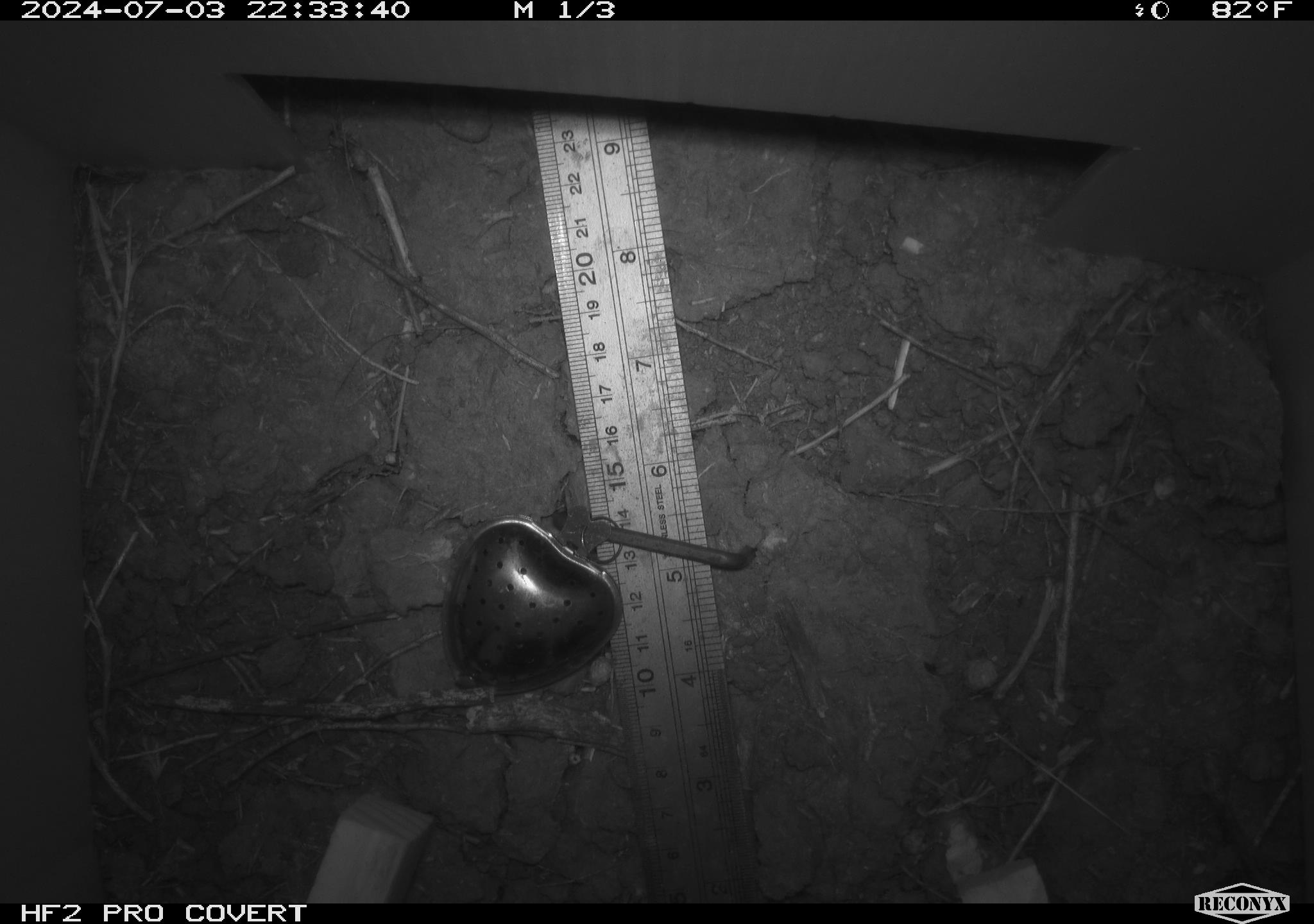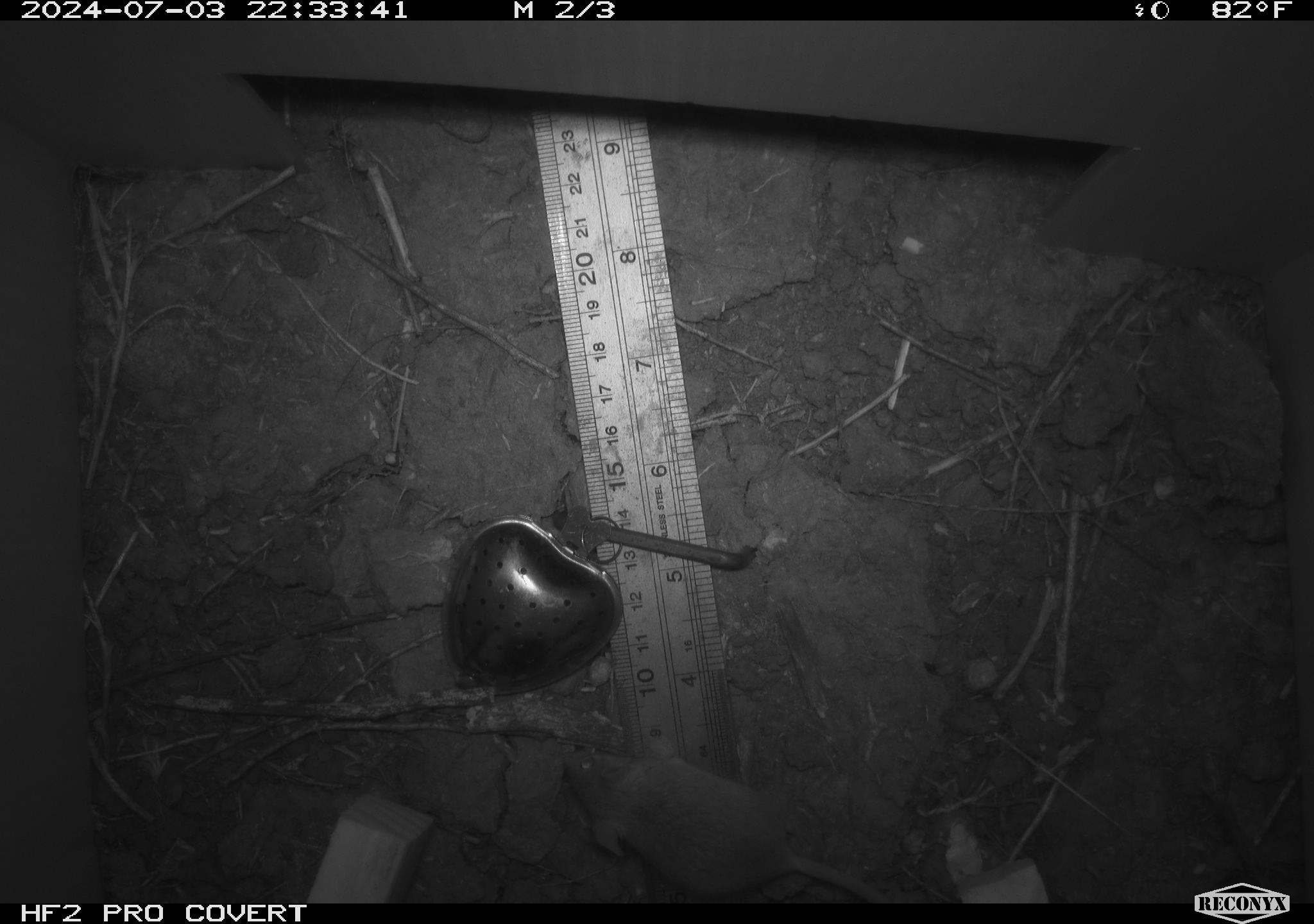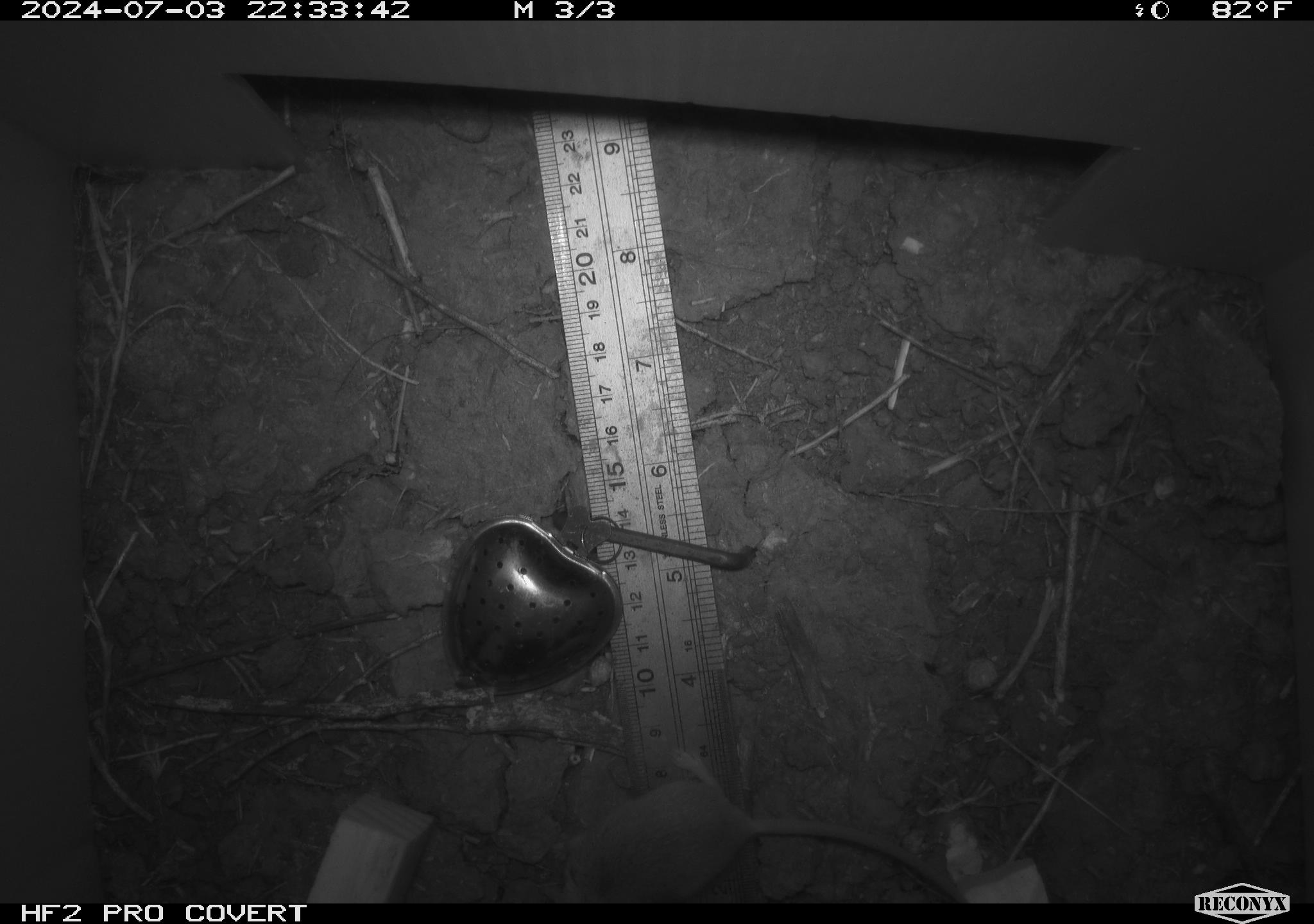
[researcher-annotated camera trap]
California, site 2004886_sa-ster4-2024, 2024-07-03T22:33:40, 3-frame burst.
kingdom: Animalia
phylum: Chordata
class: Mammalia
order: Rodentia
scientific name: Rodentia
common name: mouse species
Mouse species (Rodentia).